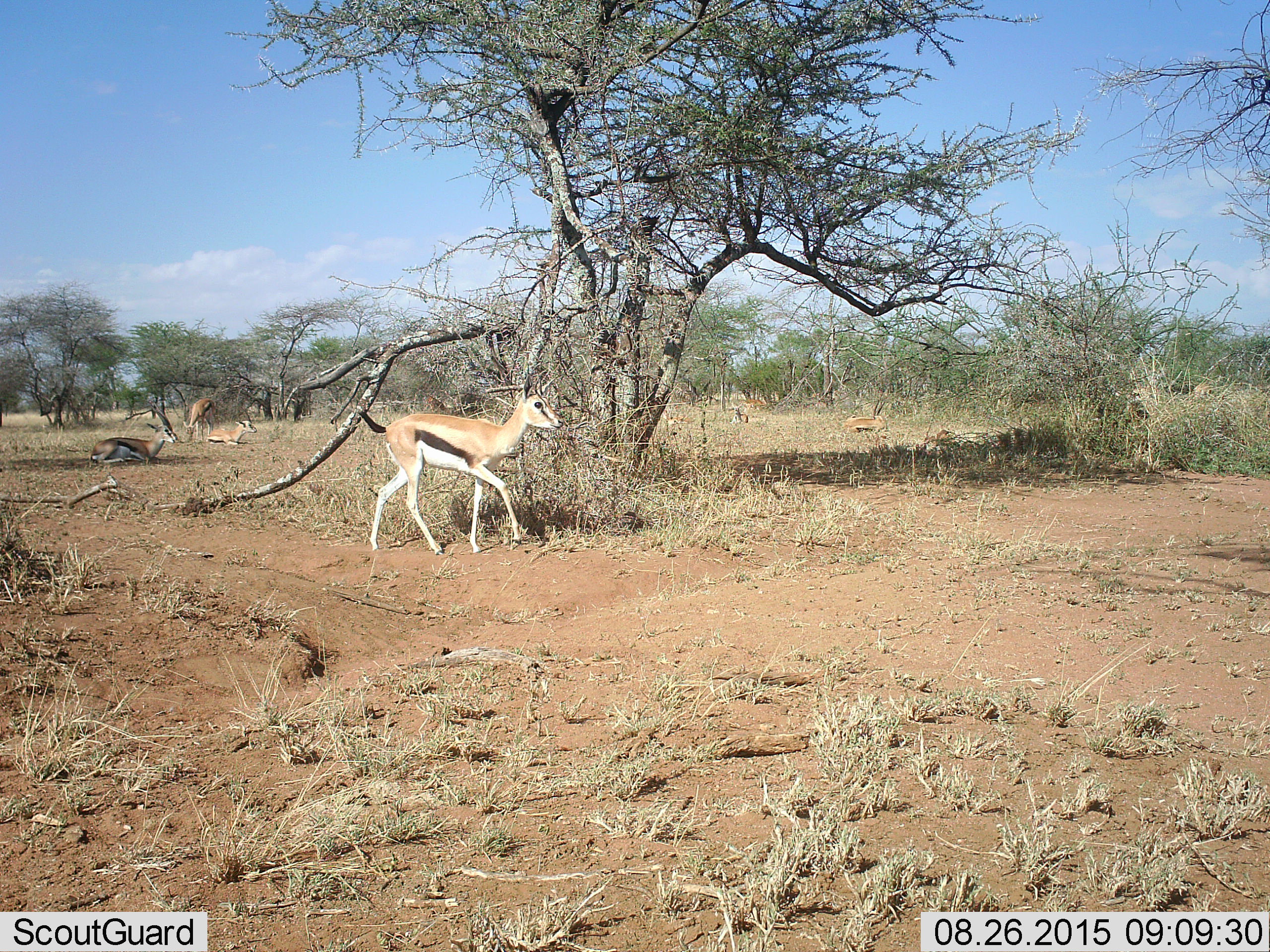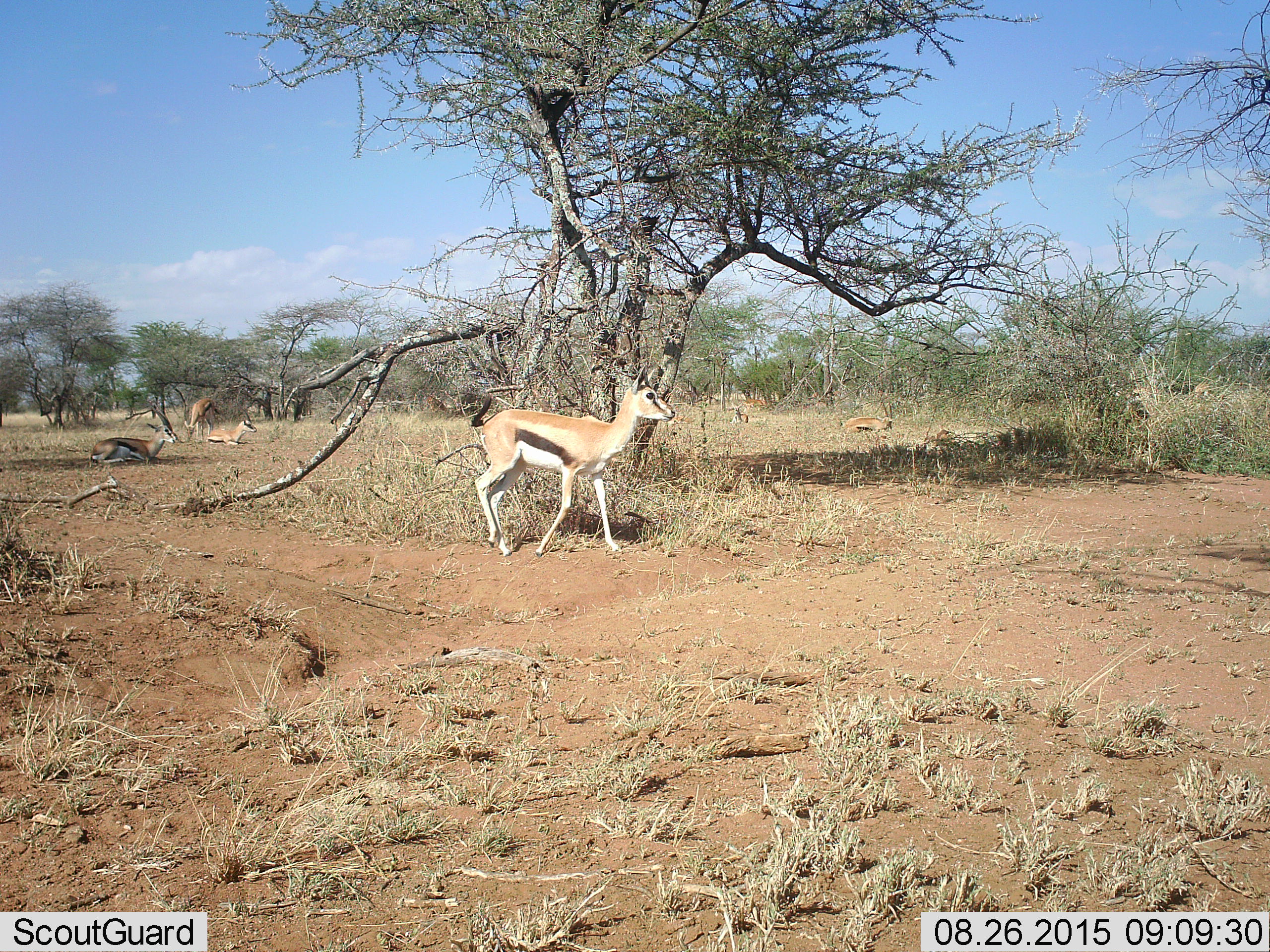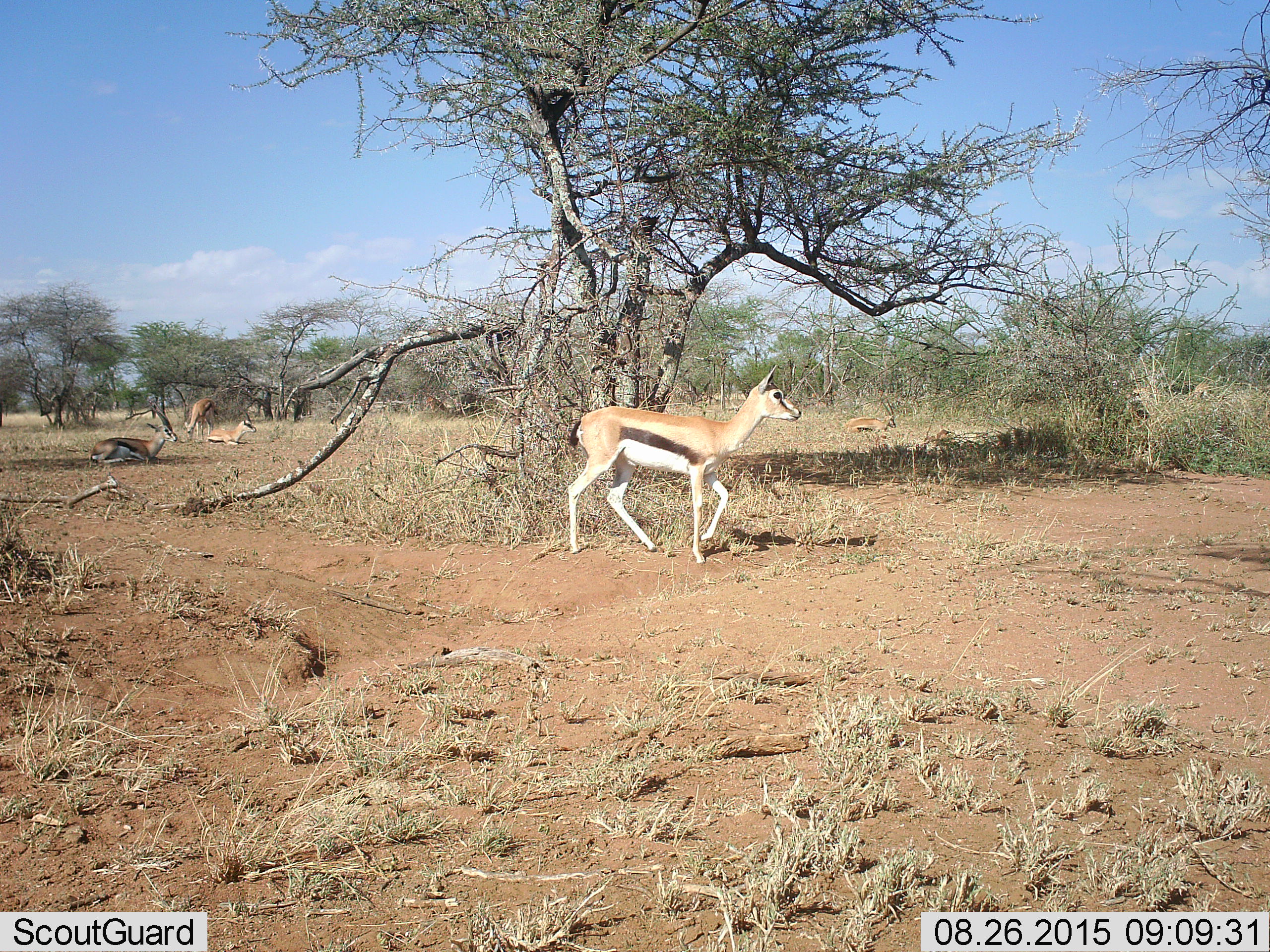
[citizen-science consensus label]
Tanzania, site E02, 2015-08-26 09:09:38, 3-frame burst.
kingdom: Animalia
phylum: Chordata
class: Mammalia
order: Artiodactyla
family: Bovidae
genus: Eudorcas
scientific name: Eudorcas thomsonii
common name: thomson's gazelle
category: gazellethomsons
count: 6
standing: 38%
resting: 94%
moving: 75%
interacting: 6%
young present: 19%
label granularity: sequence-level